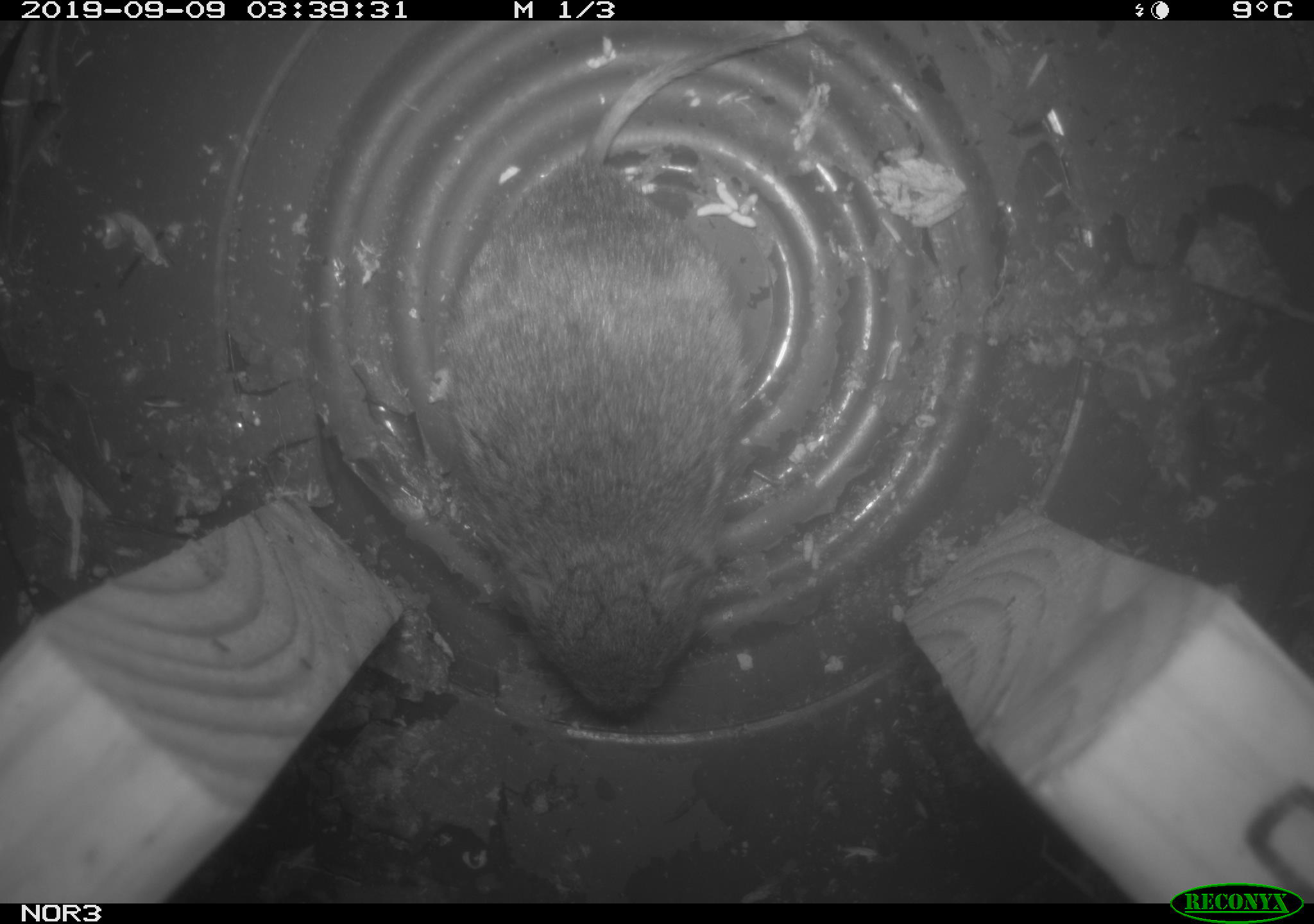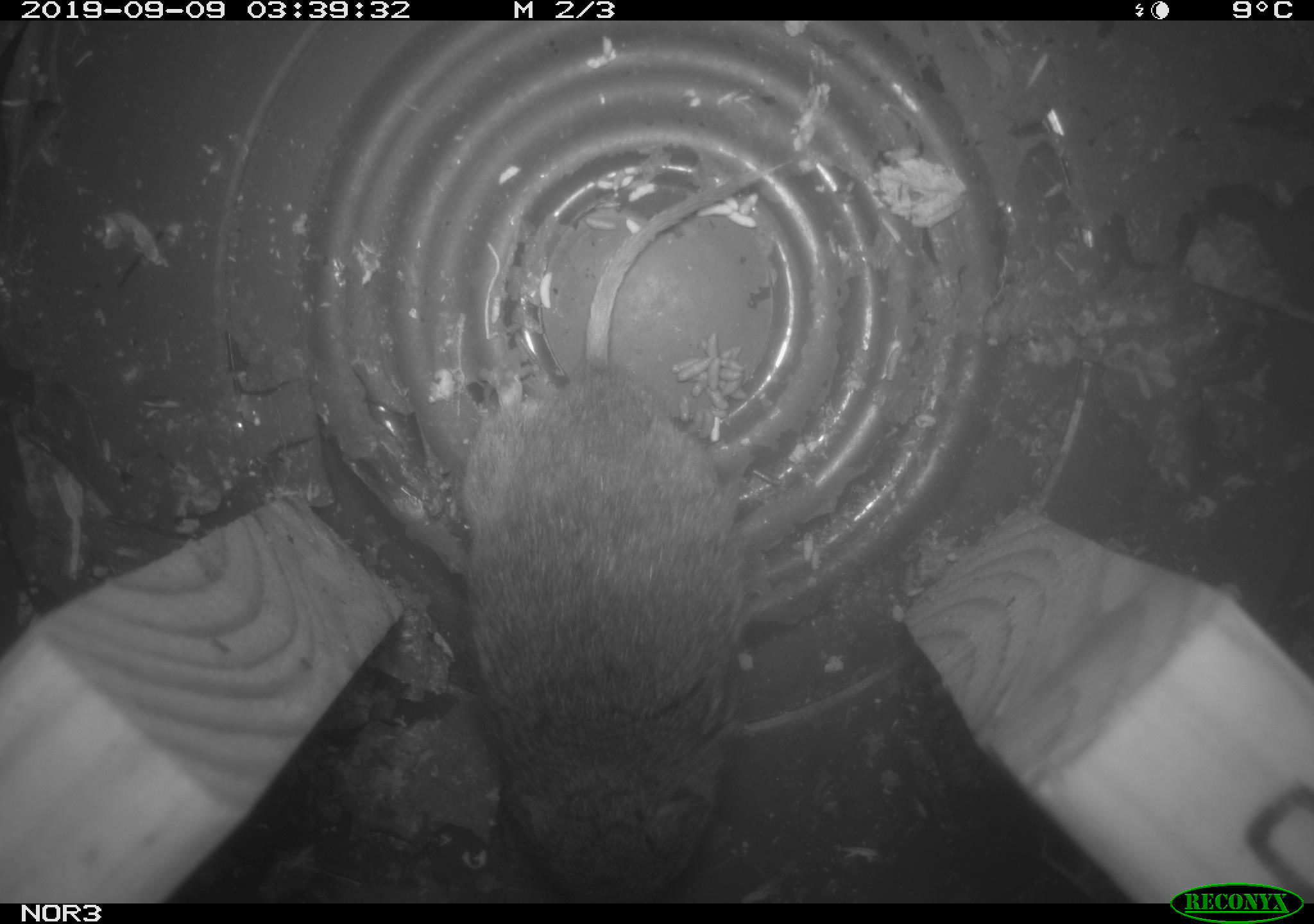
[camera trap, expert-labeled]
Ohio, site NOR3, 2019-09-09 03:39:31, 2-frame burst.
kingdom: Animalia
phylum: Chordata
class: Mammalia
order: Rodentia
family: Cricetidae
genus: Microtus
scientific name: Microtus pennsylvanicus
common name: meadow vole